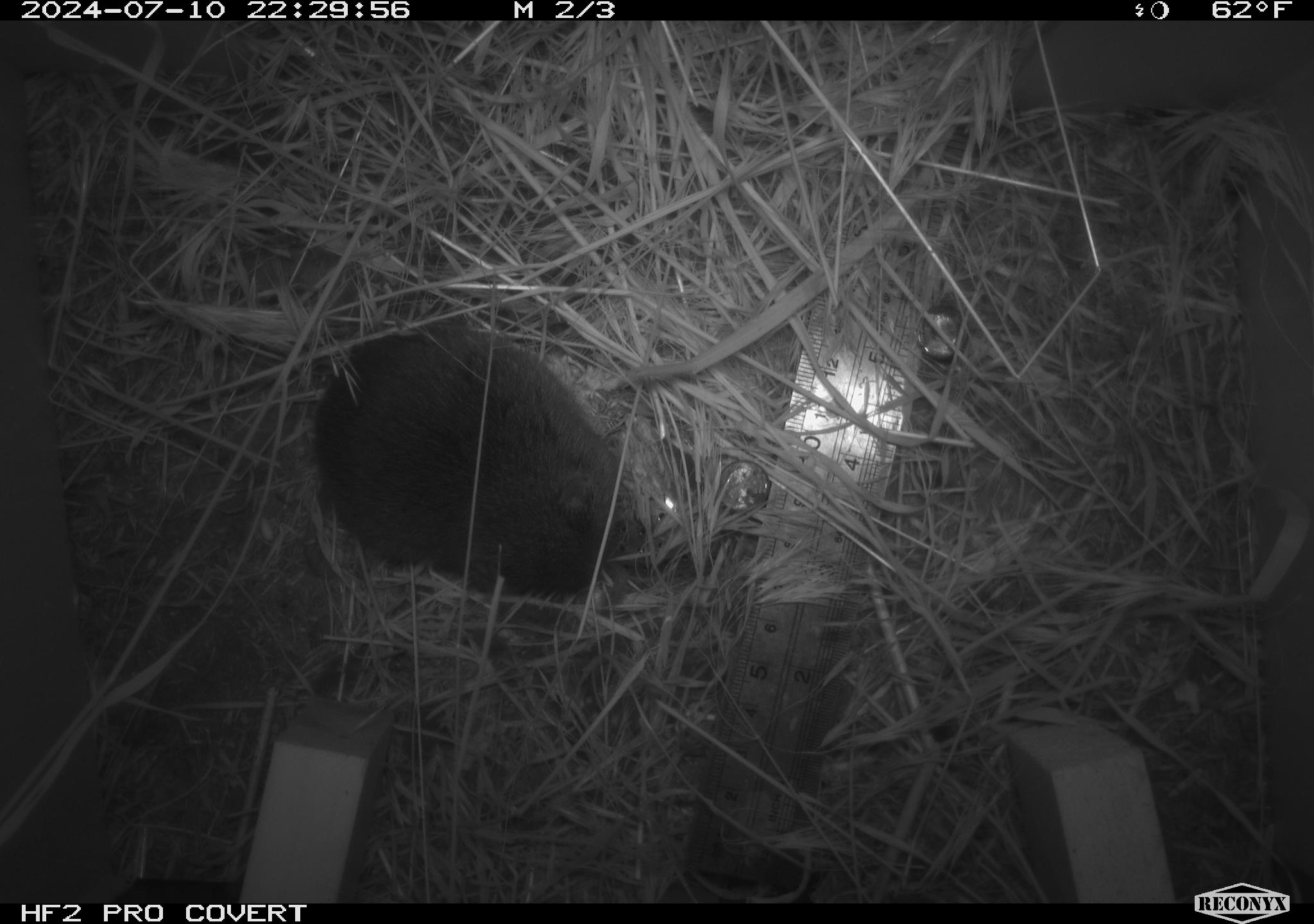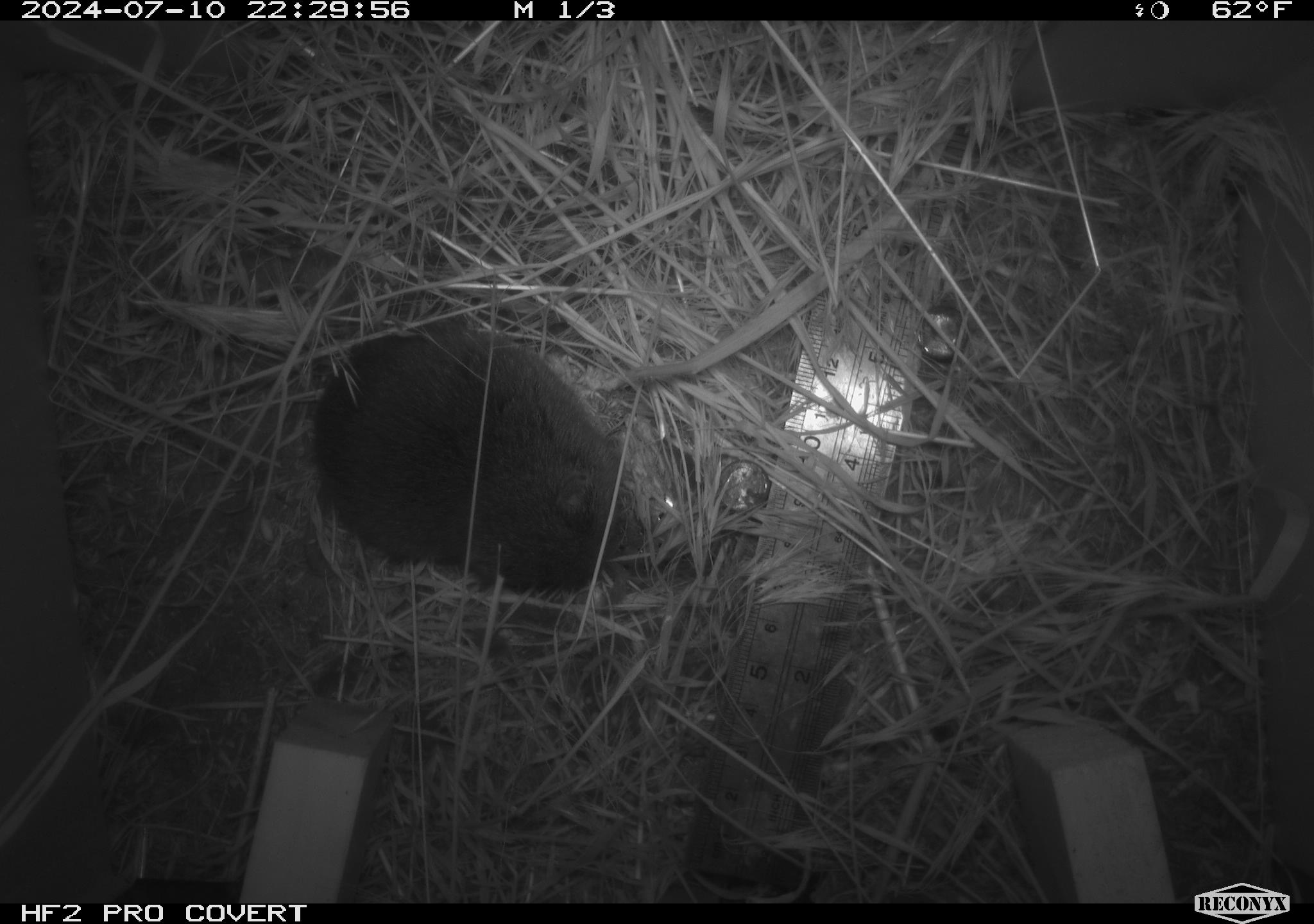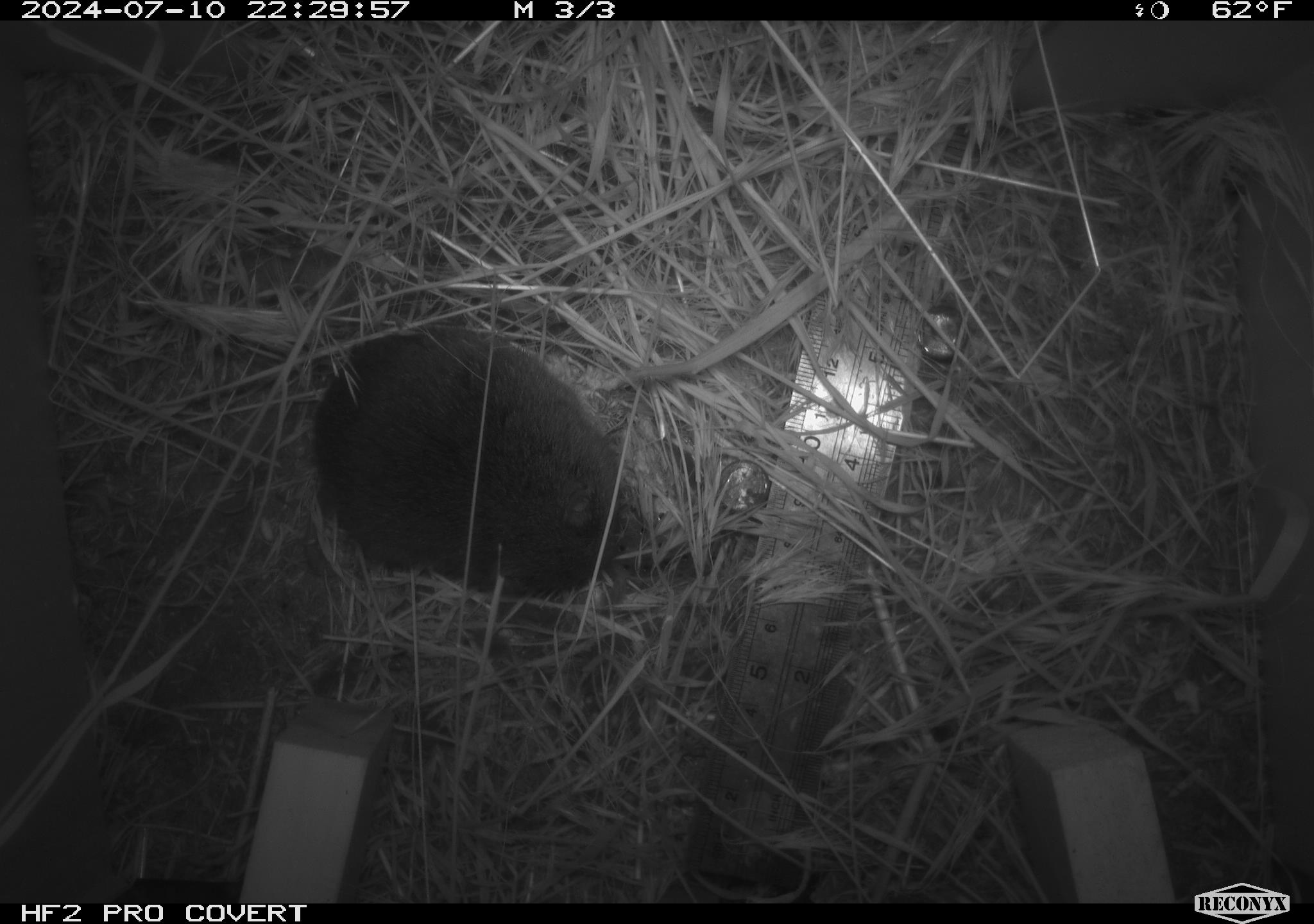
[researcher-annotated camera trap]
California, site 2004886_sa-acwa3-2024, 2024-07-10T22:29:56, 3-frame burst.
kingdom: Animalia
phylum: Chordata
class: Mammalia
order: Rodentia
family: Cricetidae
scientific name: Arvicolinae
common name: voles, lemmings, and muskrats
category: arvicolinae subfamily